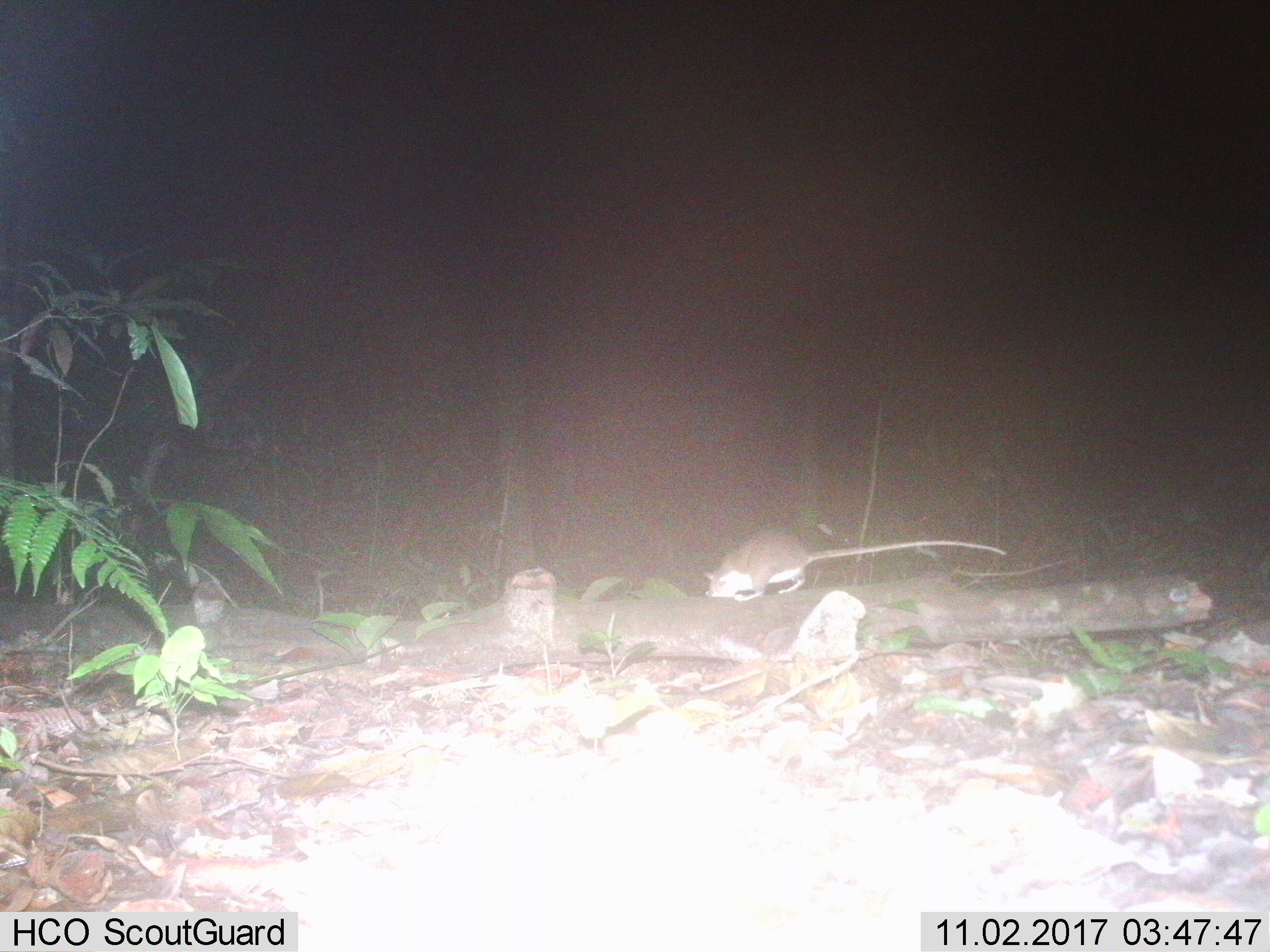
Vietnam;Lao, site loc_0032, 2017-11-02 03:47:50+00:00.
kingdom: Animalia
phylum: Chordata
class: Mammalia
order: Rodentia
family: Muridae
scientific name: Muridae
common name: old-world mice and rats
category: unidentified murid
Unidentified murid (old-world mice and rats) (Muridae). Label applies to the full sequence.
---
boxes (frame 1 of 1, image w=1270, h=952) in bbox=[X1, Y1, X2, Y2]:
unidentified murid: bbox=[701, 528, 1007, 602]